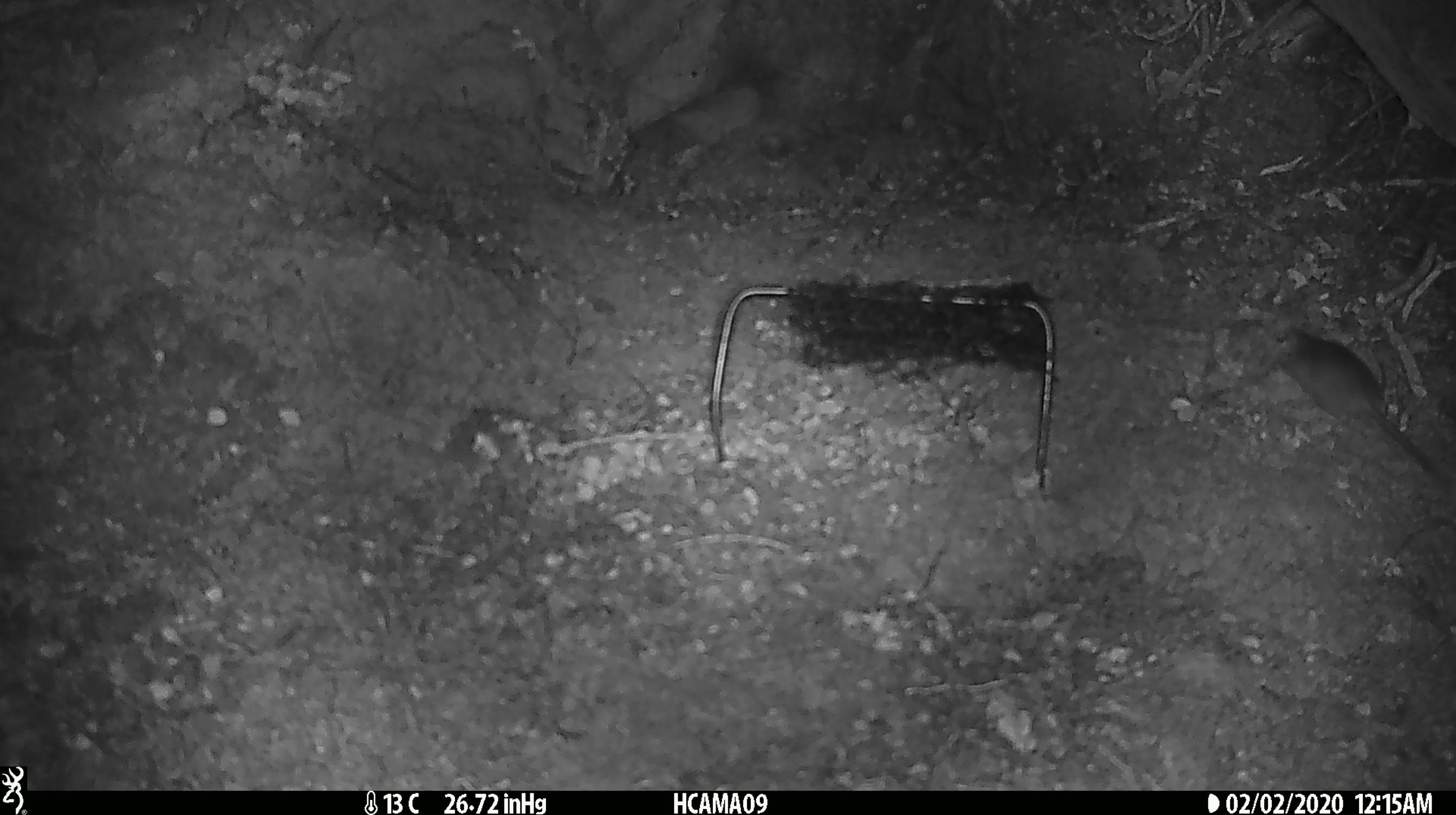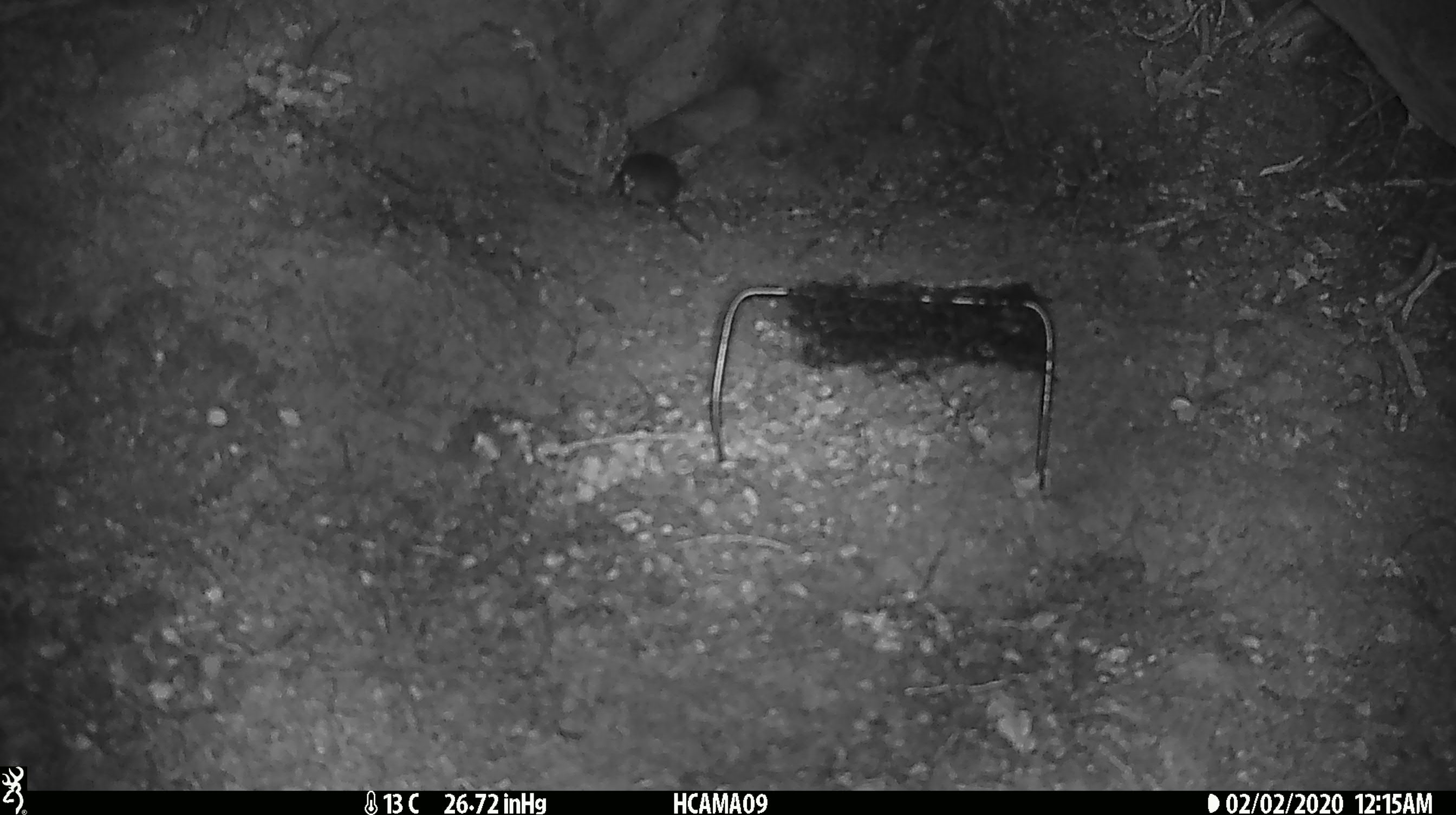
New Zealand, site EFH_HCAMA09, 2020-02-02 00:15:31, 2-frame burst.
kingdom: Animalia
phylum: Chordata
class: Mammalia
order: Rodentia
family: Muridae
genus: Mus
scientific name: Mus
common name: mouse